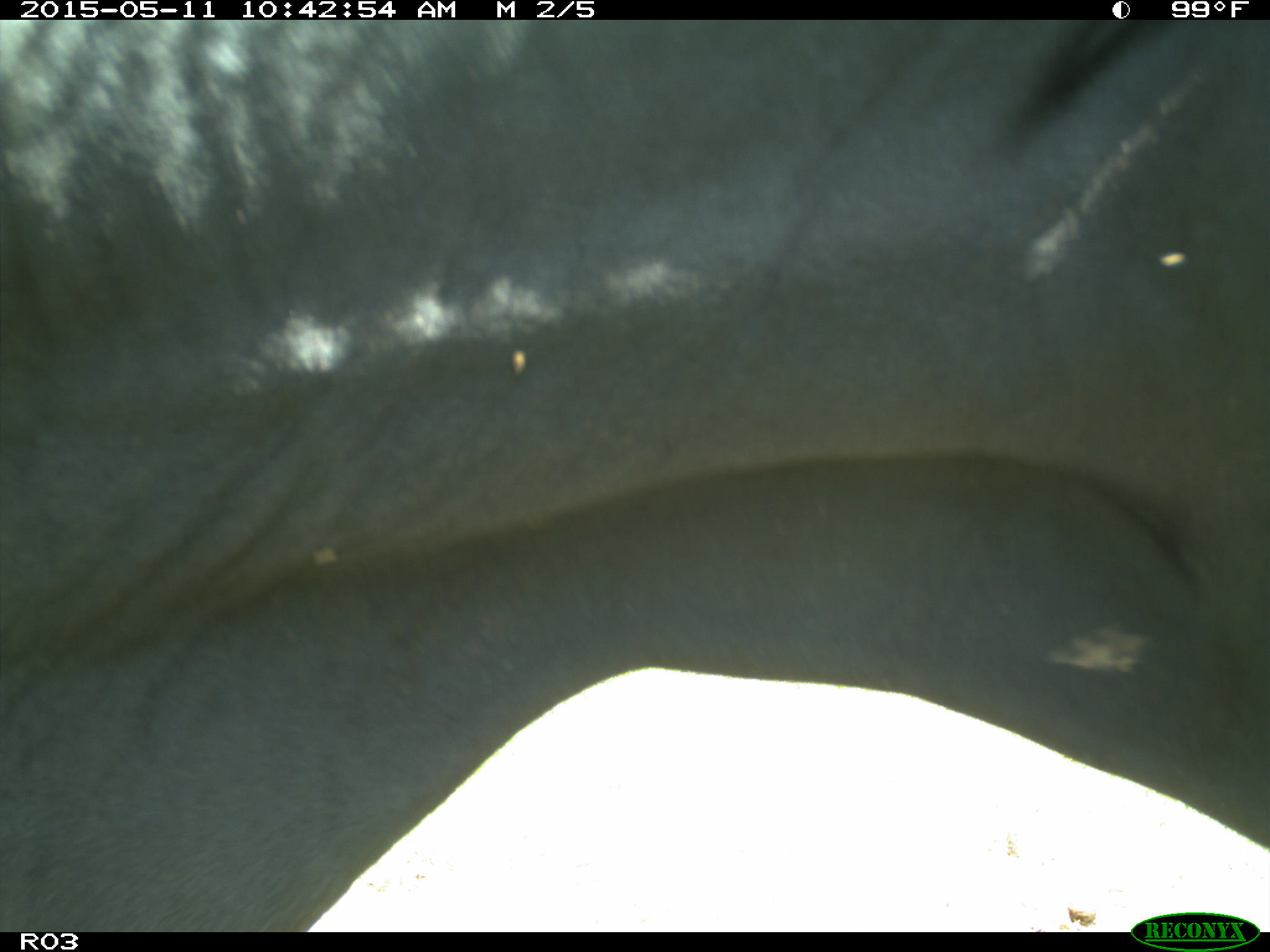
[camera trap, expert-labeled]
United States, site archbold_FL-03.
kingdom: Animalia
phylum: Chordata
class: Mammalia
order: Artiodactyla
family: Bovidae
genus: Bos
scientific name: Bos taurus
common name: domestic cow